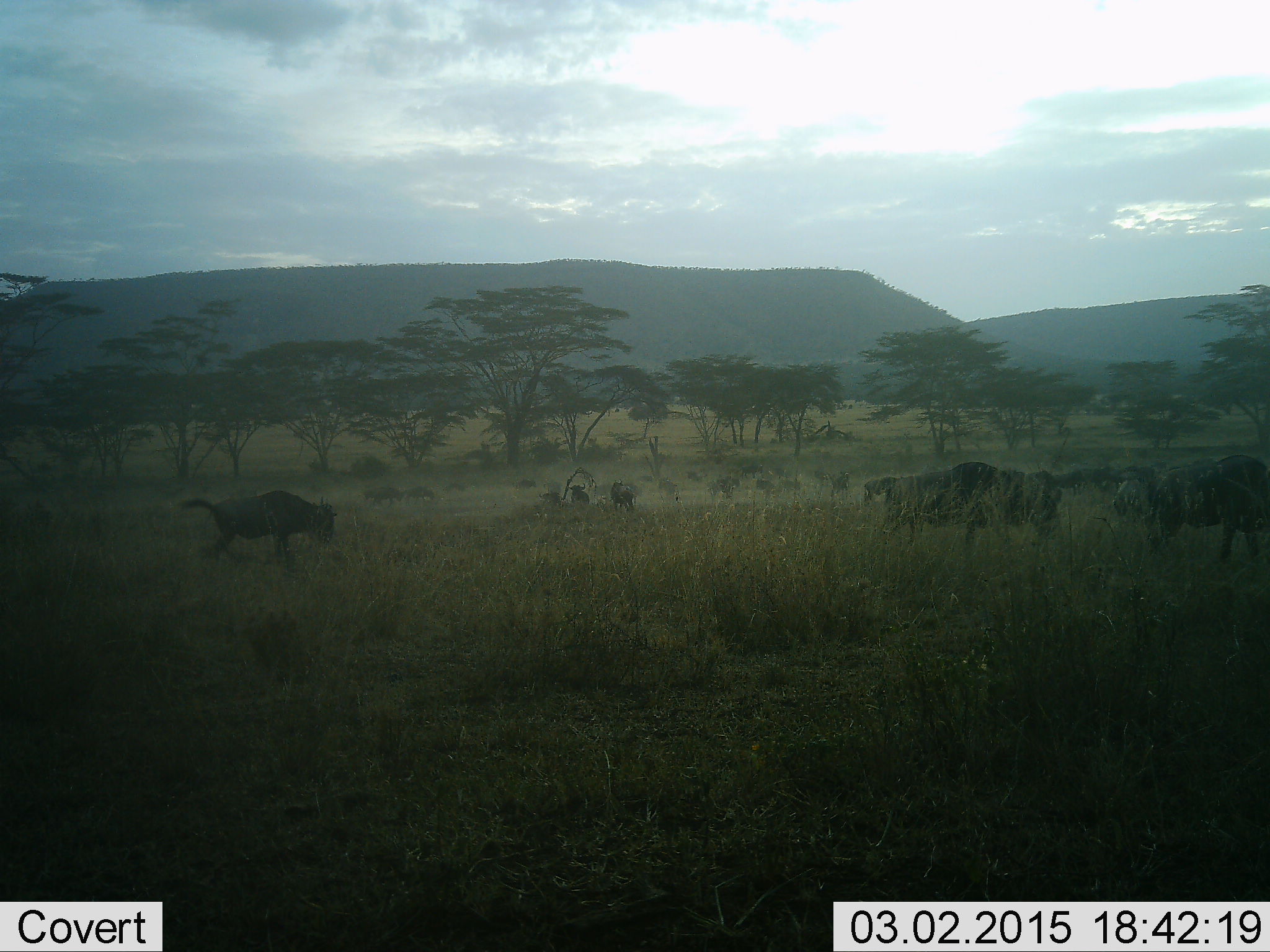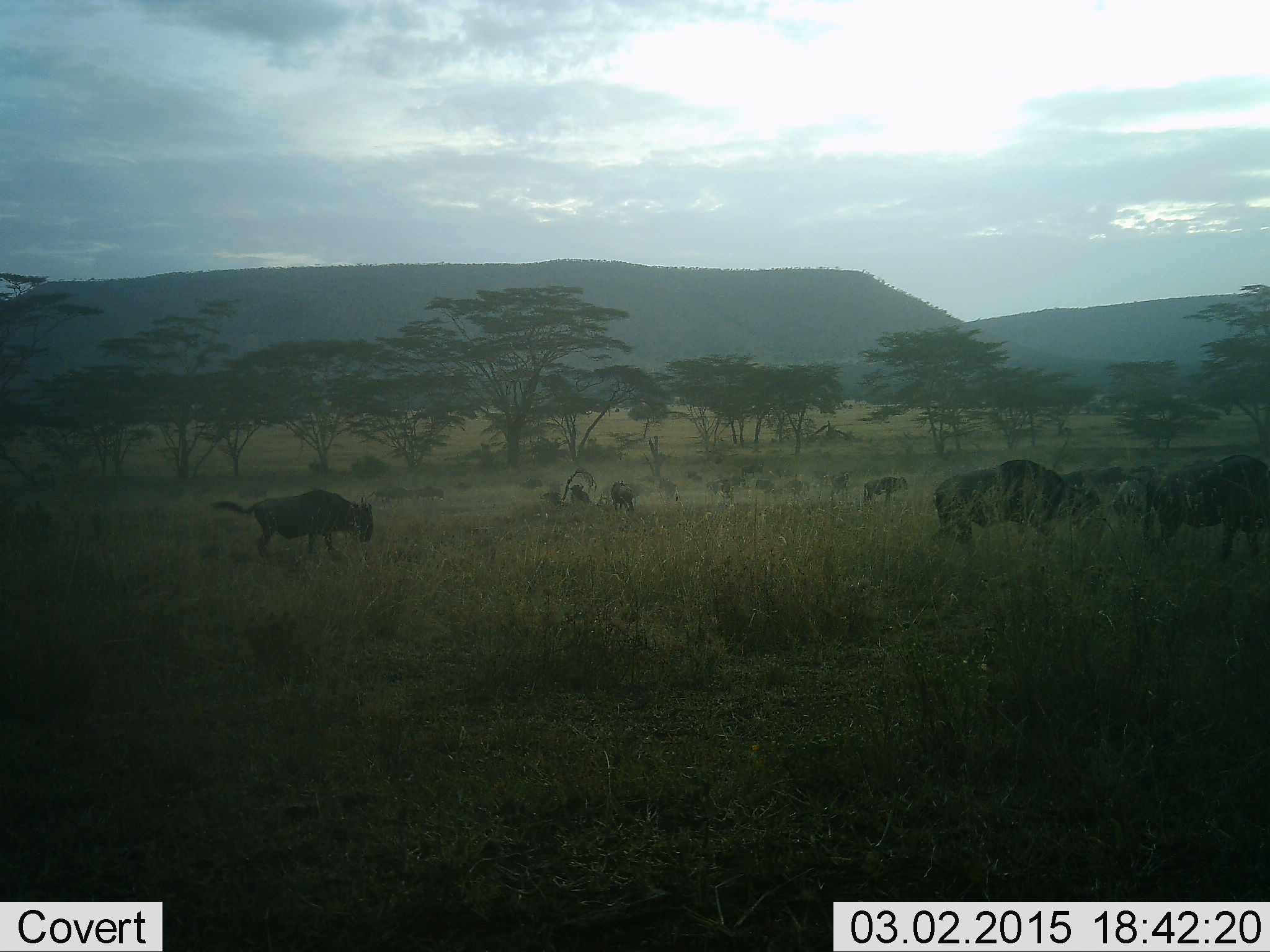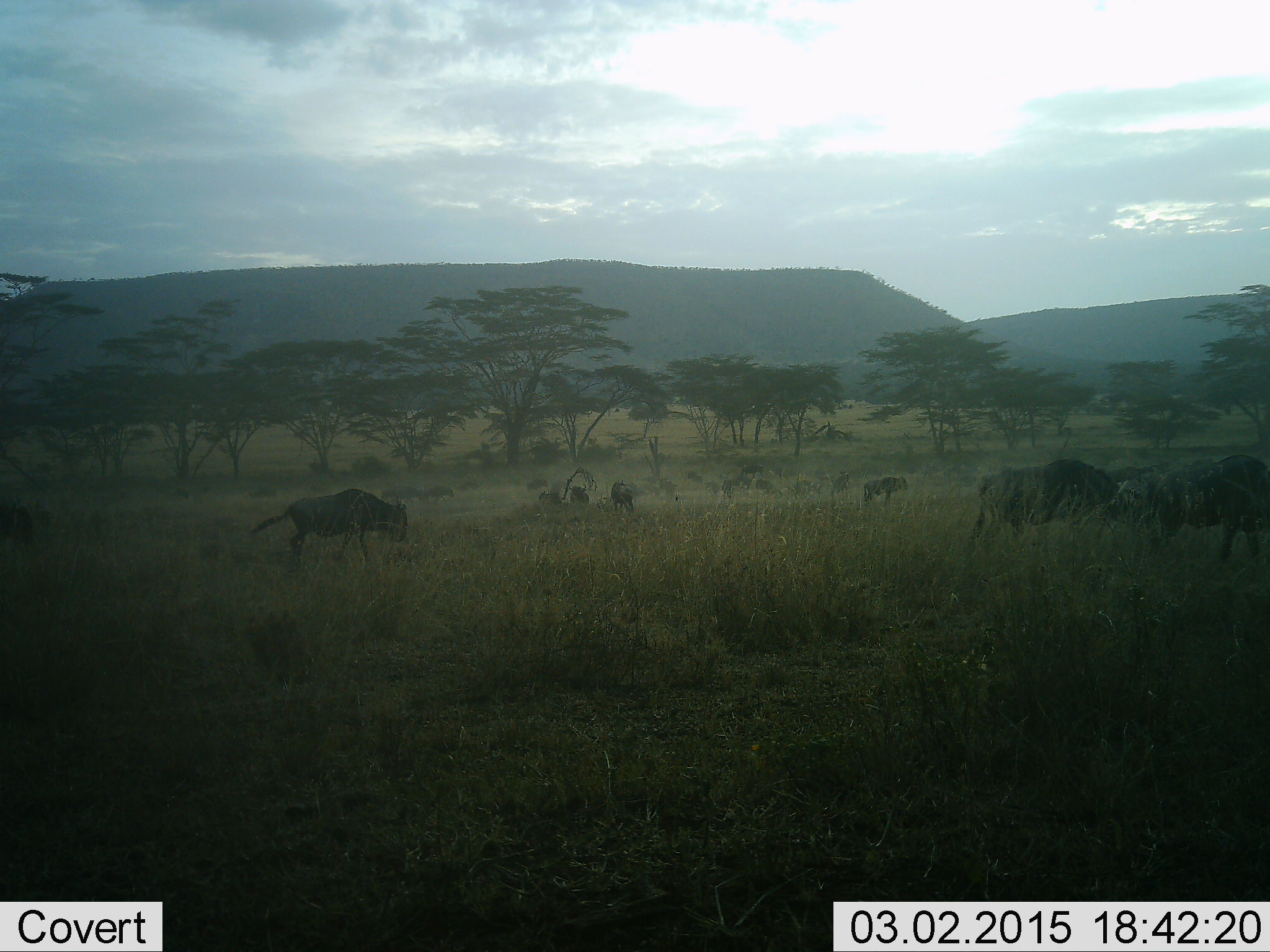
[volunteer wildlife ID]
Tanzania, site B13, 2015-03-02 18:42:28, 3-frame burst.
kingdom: Animalia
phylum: Chordata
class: Mammalia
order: Artiodactyla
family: Bovidae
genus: Connochaetes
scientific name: Connochaetes taurinus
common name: blue wildebeest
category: wildebeest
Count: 11-50.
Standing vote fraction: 40%.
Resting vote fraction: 20%.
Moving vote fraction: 100%.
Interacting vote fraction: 0%.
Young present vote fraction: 10%.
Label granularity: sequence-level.